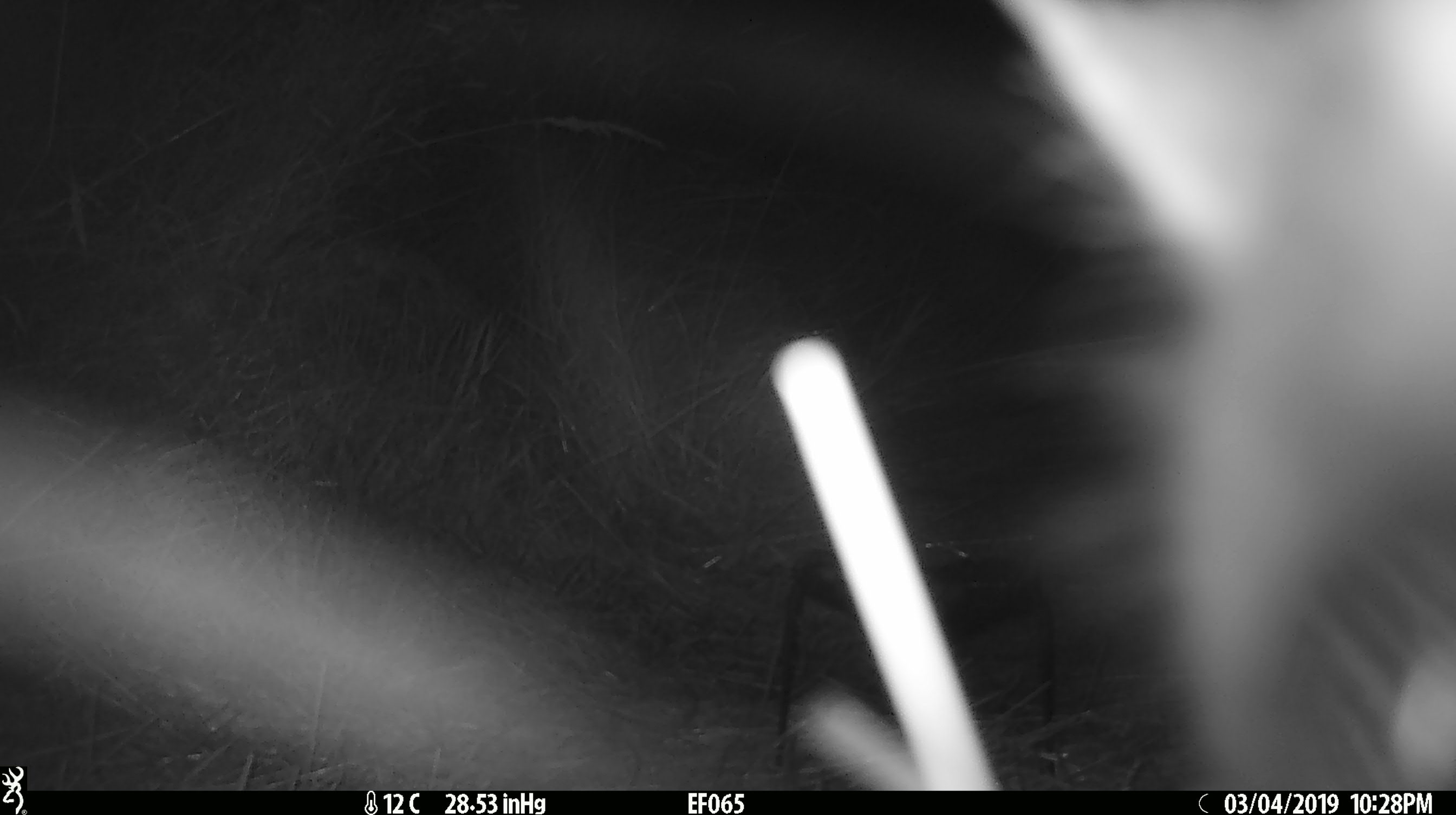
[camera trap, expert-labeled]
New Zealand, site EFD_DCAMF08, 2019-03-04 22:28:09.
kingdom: Animalia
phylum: Chordata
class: Mammalia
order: Diprotodontia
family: Phalangeridae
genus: Trichosurus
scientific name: Trichosurus vulpecula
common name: common brushtail possum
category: possum